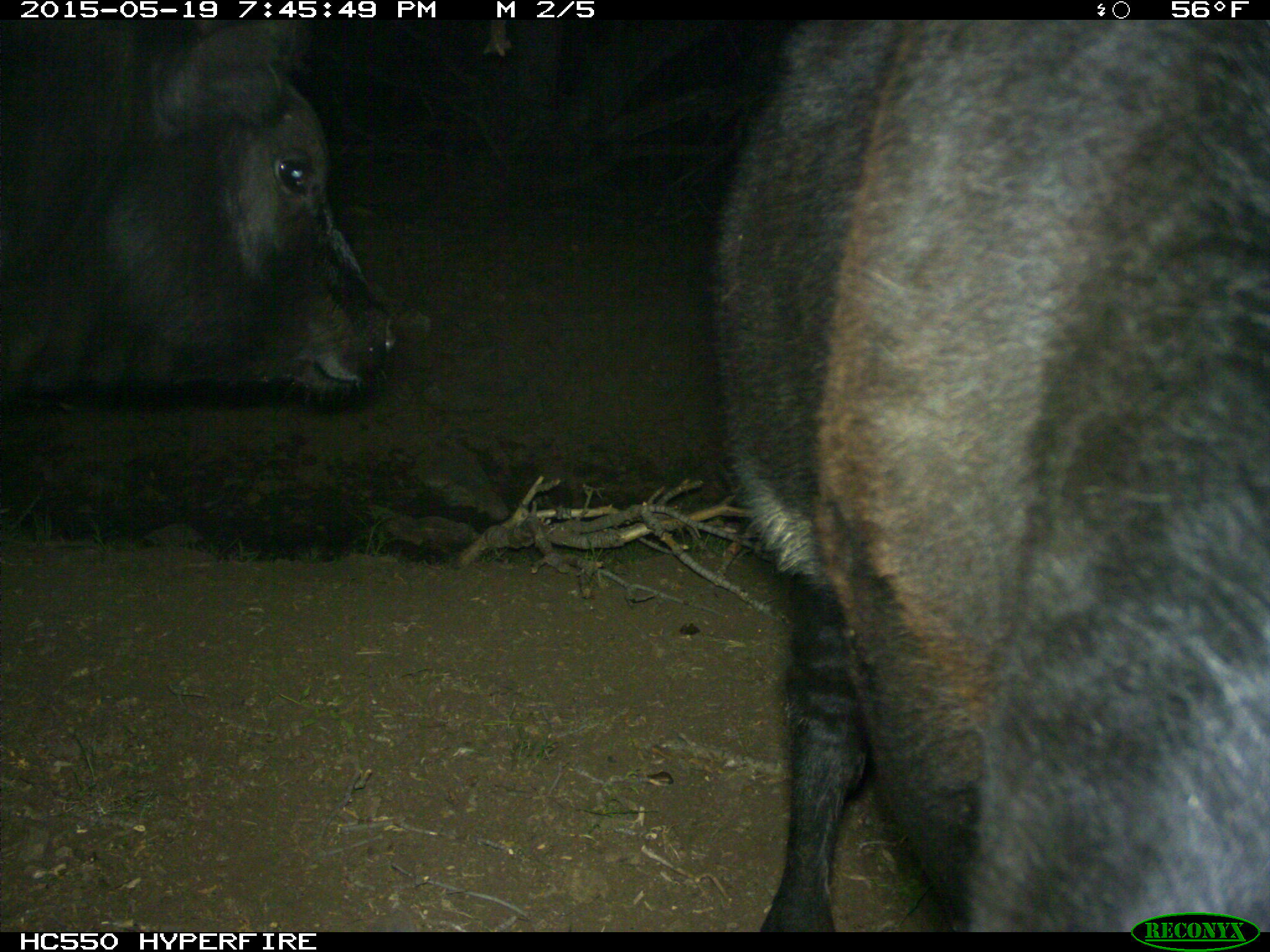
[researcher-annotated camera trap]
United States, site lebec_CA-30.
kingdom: Animalia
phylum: Chordata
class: Mammalia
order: Artiodactyla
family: Bovidae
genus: Bos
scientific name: Bos taurus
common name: domestic cow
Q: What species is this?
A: Bos taurus (domestic cow).